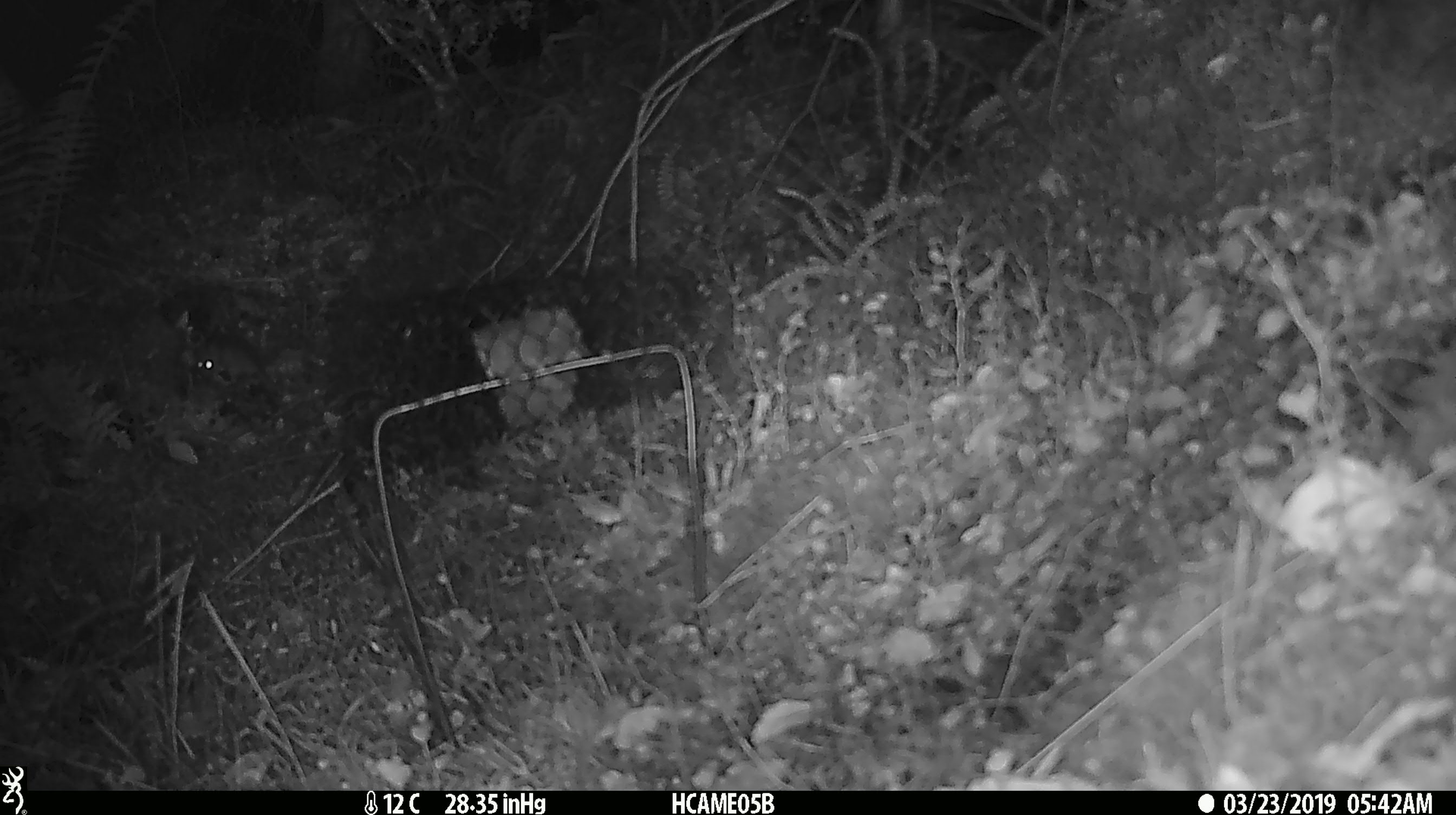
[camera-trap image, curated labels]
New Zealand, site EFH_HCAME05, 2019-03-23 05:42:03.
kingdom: Animalia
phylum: Chordata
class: Mammalia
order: Rodentia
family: Muridae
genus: Mus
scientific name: Mus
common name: mouse